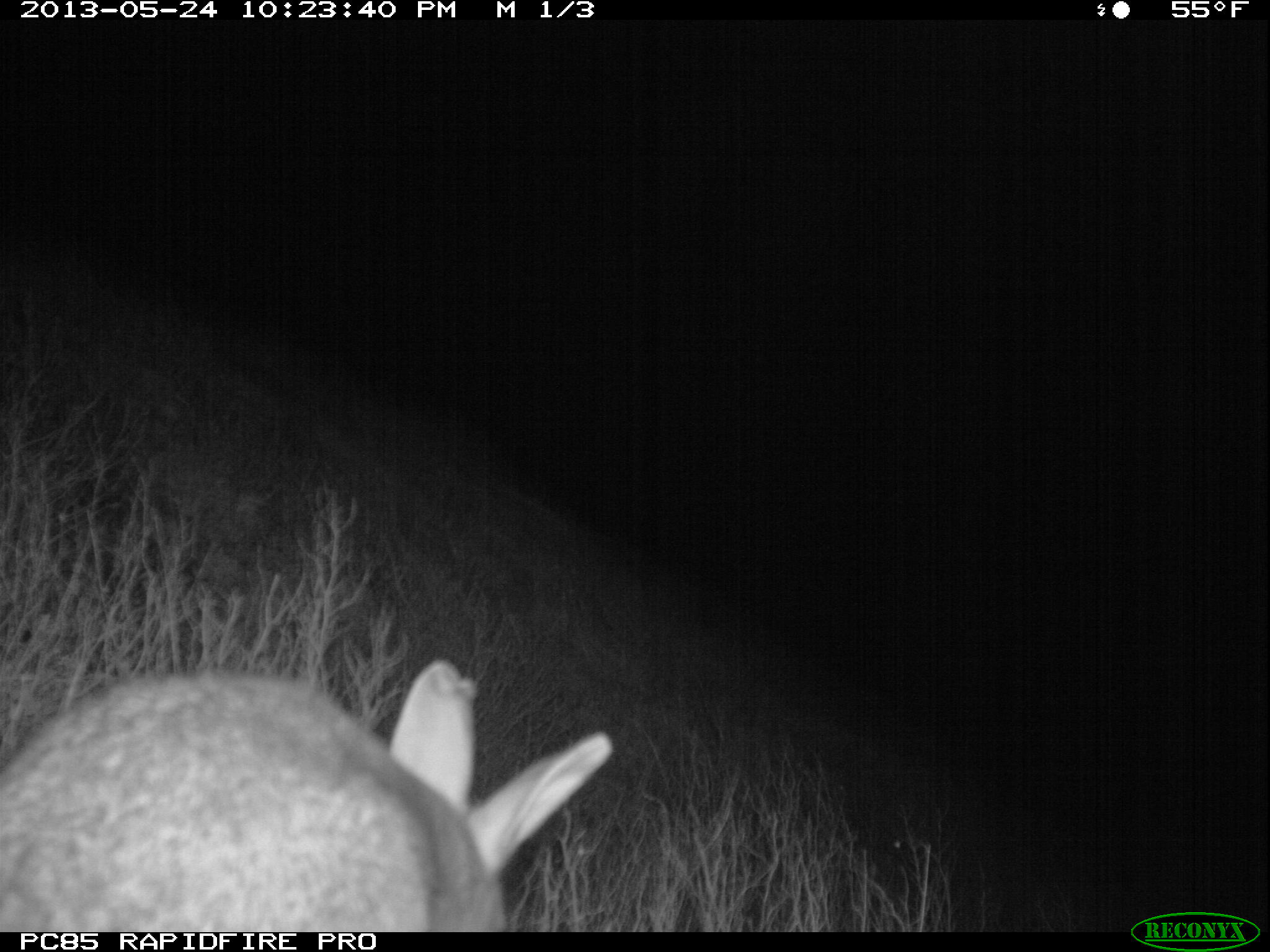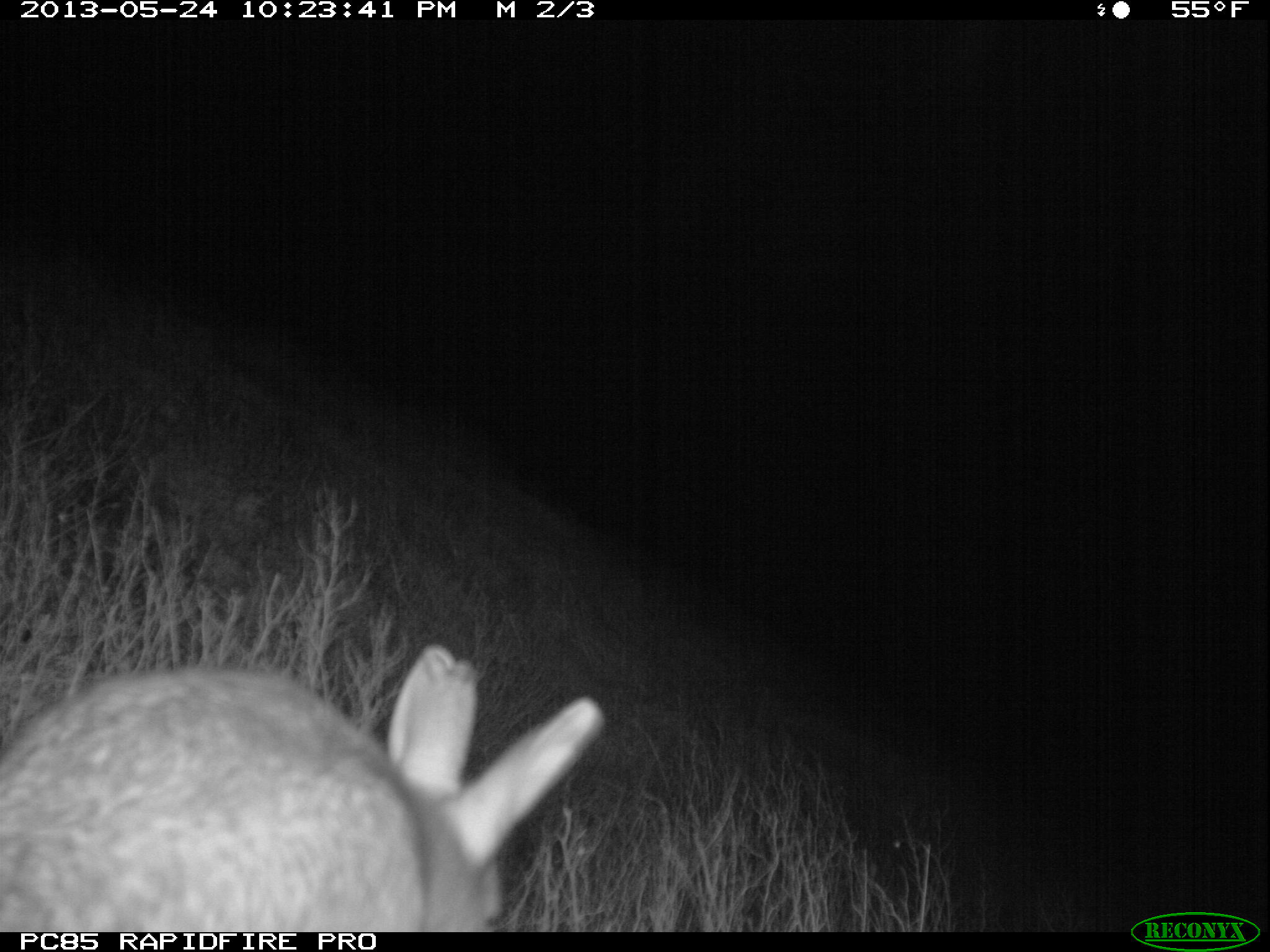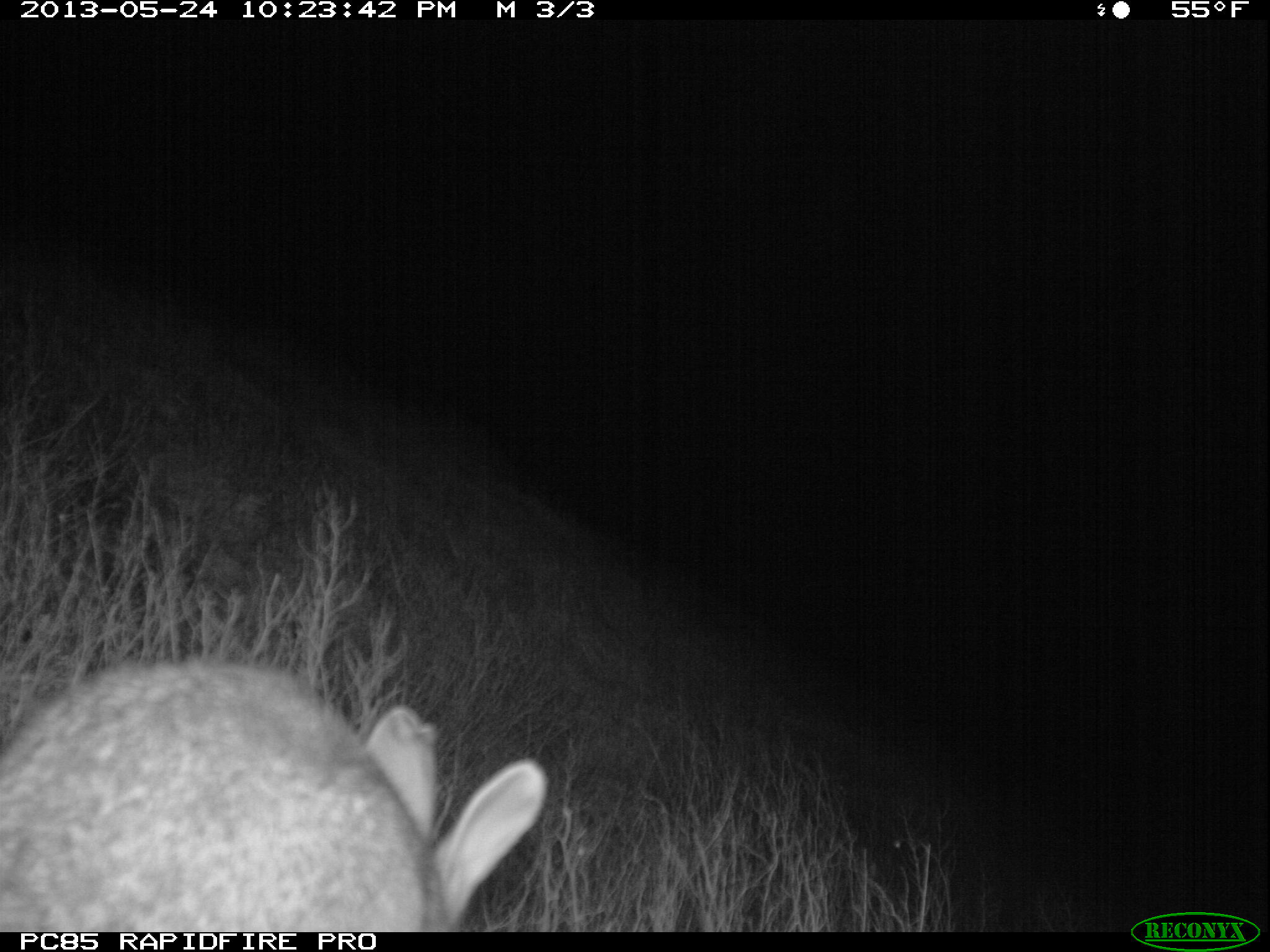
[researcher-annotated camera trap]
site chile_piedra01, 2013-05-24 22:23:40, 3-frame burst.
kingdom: Animalia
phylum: Chordata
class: Mammalia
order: Lagomorpha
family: Leporidae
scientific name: Leporidae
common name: rabbits and hares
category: rabbit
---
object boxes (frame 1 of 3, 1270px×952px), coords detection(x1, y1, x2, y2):
rabbit: detection(0, 659, 605, 928)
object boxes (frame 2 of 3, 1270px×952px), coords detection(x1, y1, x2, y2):
rabbit: detection(0, 646, 601, 930)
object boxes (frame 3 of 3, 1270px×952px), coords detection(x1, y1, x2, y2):
rabbit: detection(0, 661, 543, 929)